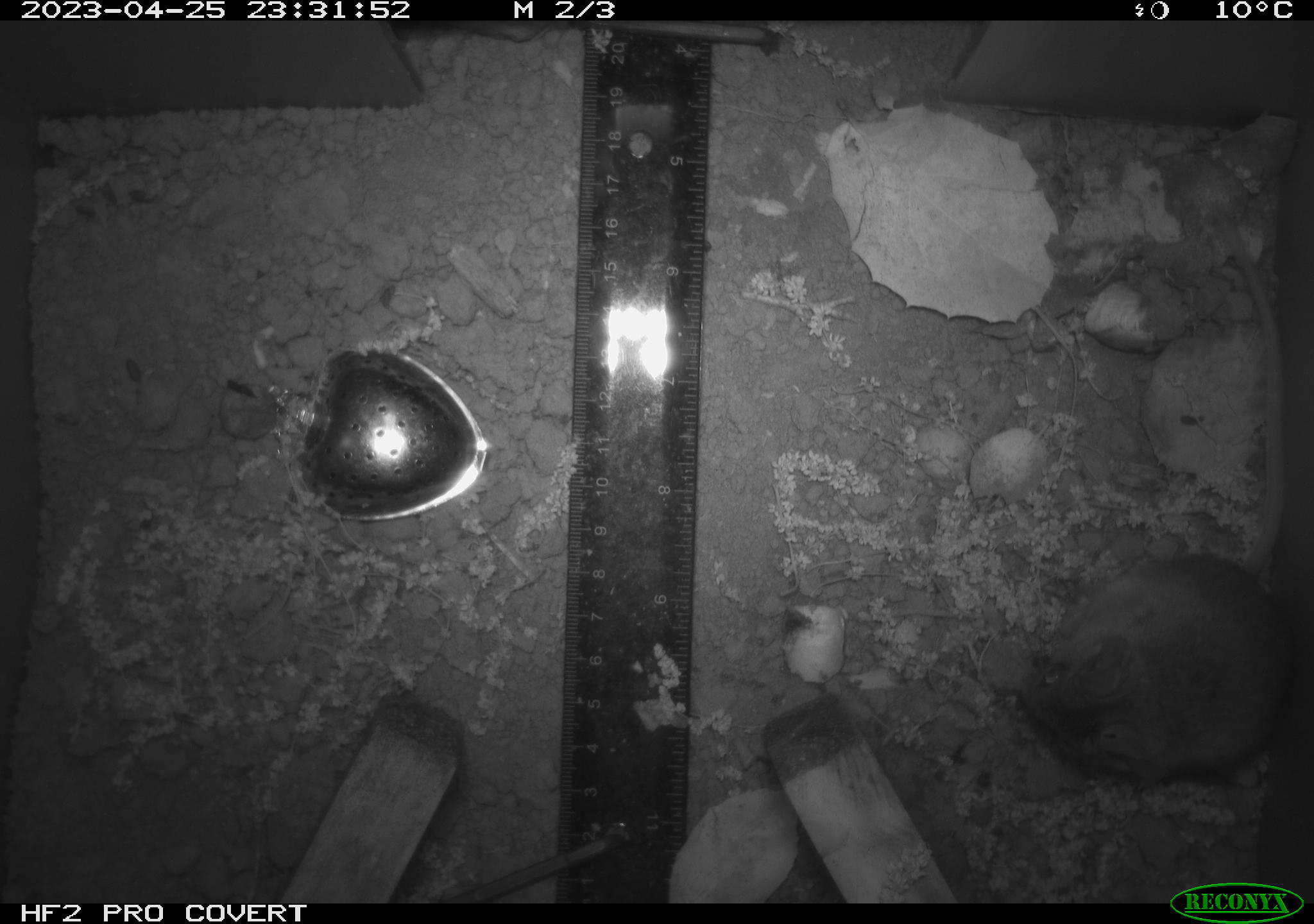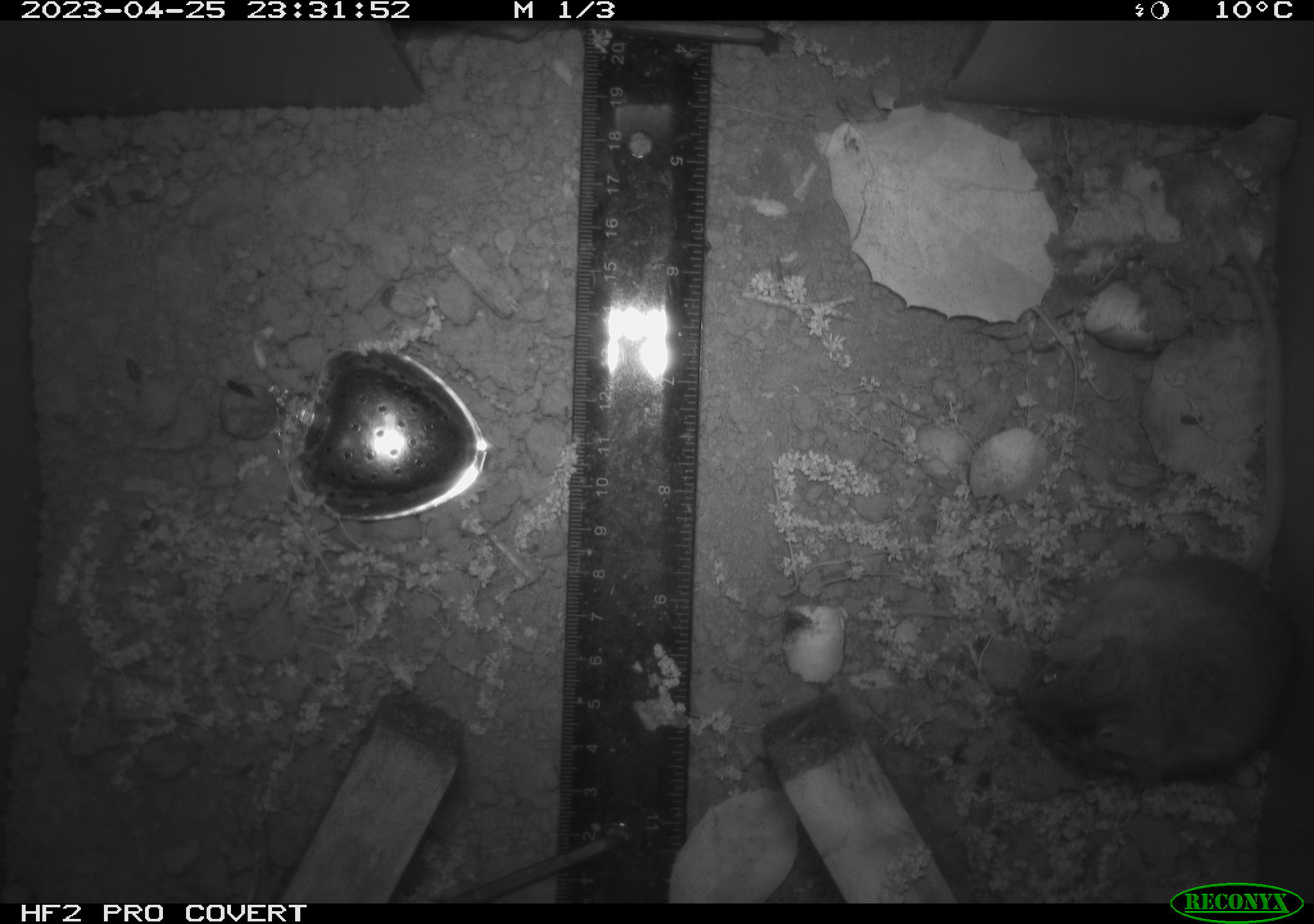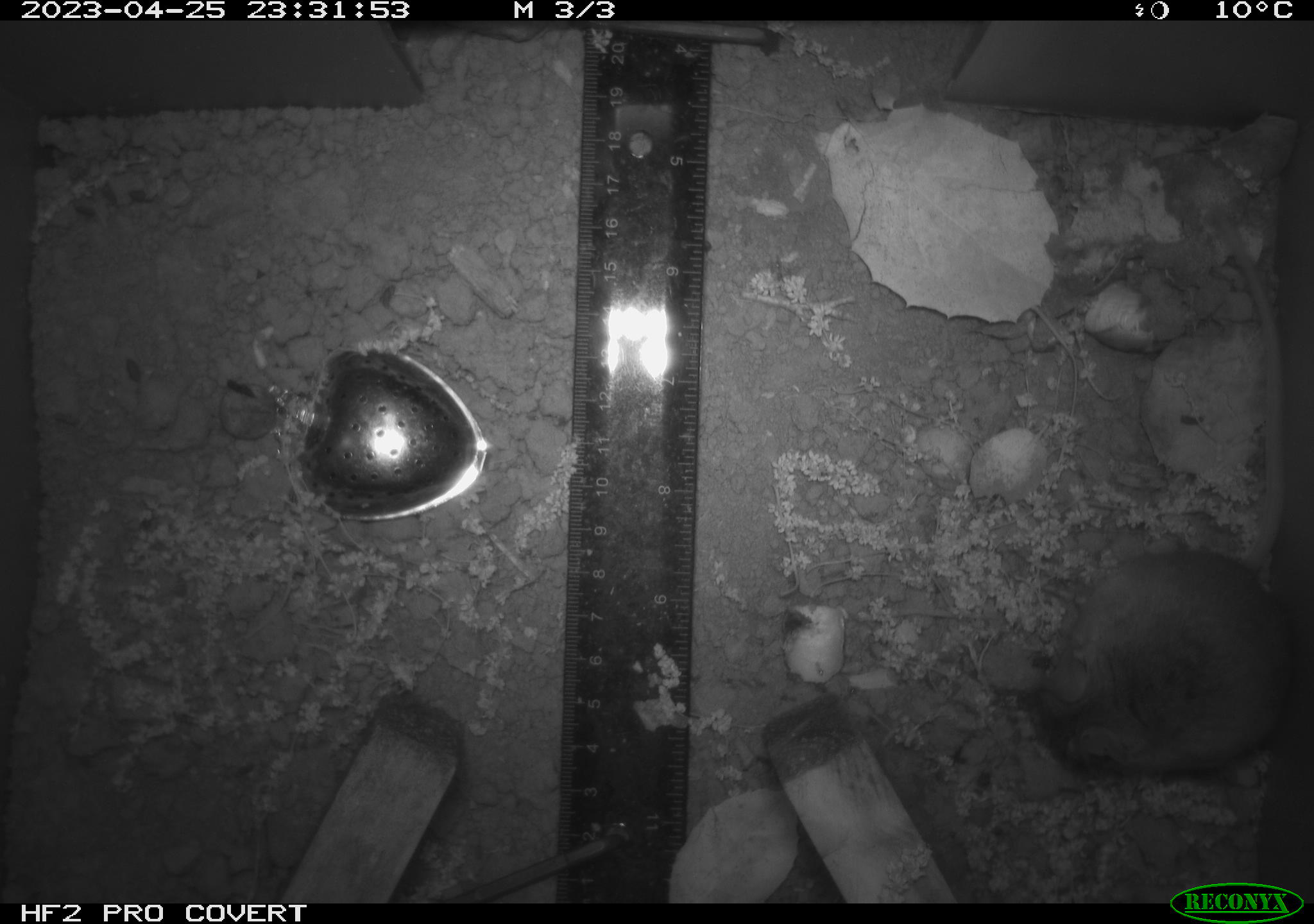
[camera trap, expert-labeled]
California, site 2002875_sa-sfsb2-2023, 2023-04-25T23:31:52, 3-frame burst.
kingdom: Animalia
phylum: Chordata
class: Mammalia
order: Rodentia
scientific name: Rodentia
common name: mouse species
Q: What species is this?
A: Mouse species (Rodentia).